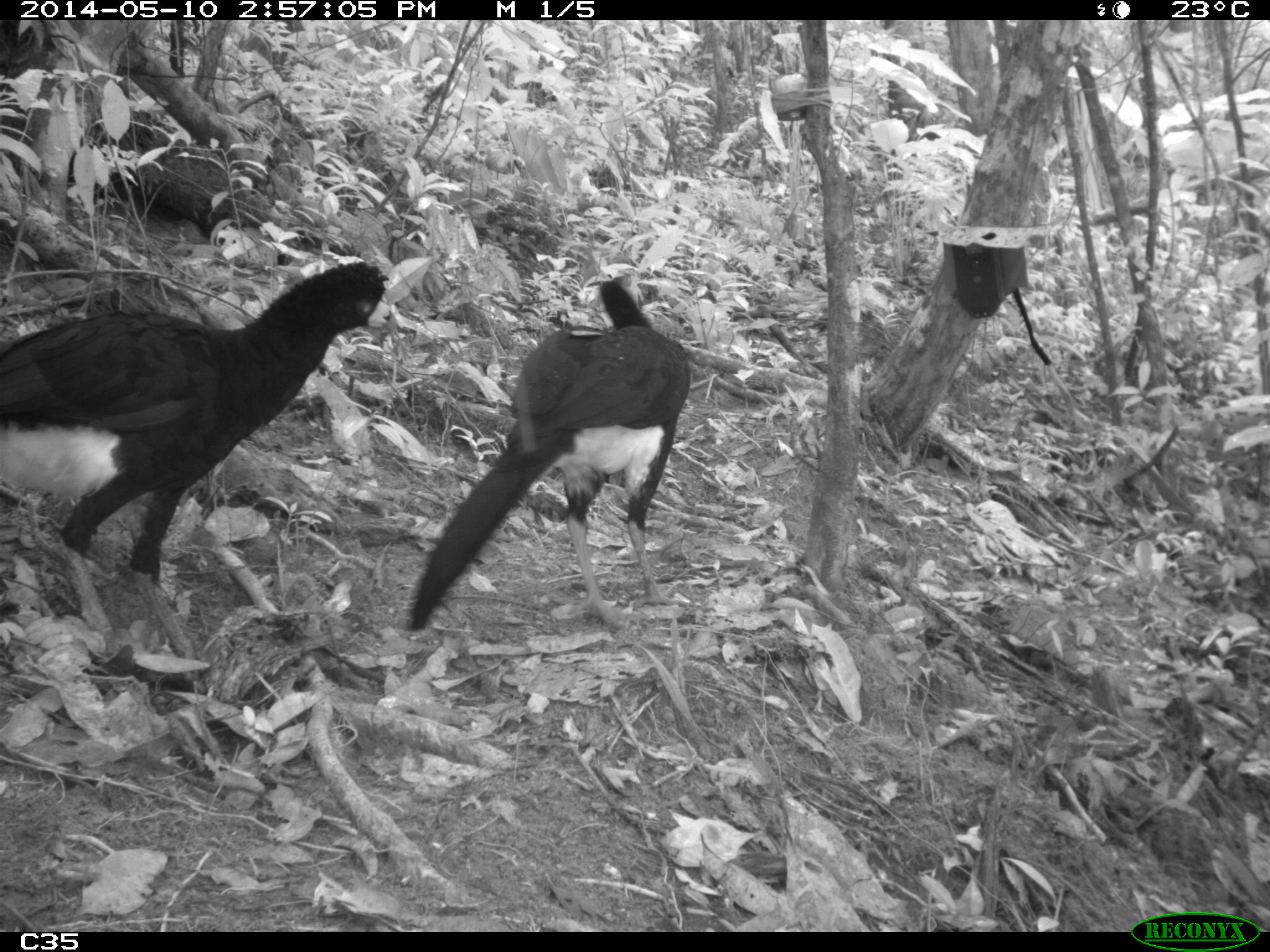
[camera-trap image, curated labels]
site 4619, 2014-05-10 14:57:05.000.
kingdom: Animalia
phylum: Chordata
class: Aves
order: Galliformes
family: Cracidae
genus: Crax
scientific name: Crax alector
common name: black curassow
Crax alector (black curassow), count 2, age adult, sex female.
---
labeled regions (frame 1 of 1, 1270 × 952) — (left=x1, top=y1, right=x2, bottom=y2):
crax alector: (left=1, top=258, right=382, bottom=604); (left=399, top=262, right=692, bottom=634)